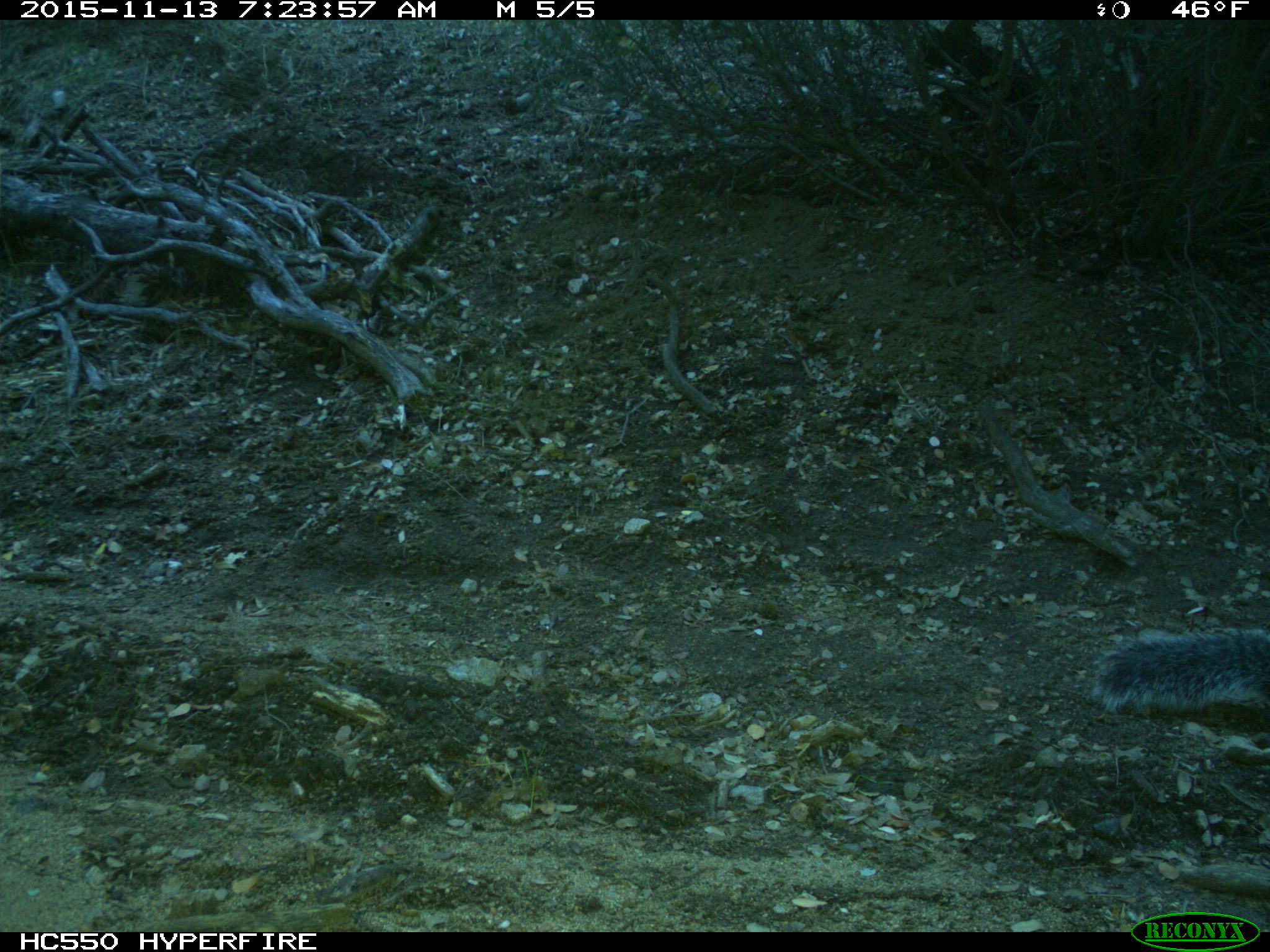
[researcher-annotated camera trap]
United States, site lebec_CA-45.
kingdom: Animalia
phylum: Chordata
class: Mammalia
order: Rodentia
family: Sciuridae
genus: Sciurus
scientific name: Sciurus carolinensis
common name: eastern gray squirrel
Sciurus carolinensis (eastern gray squirrel).